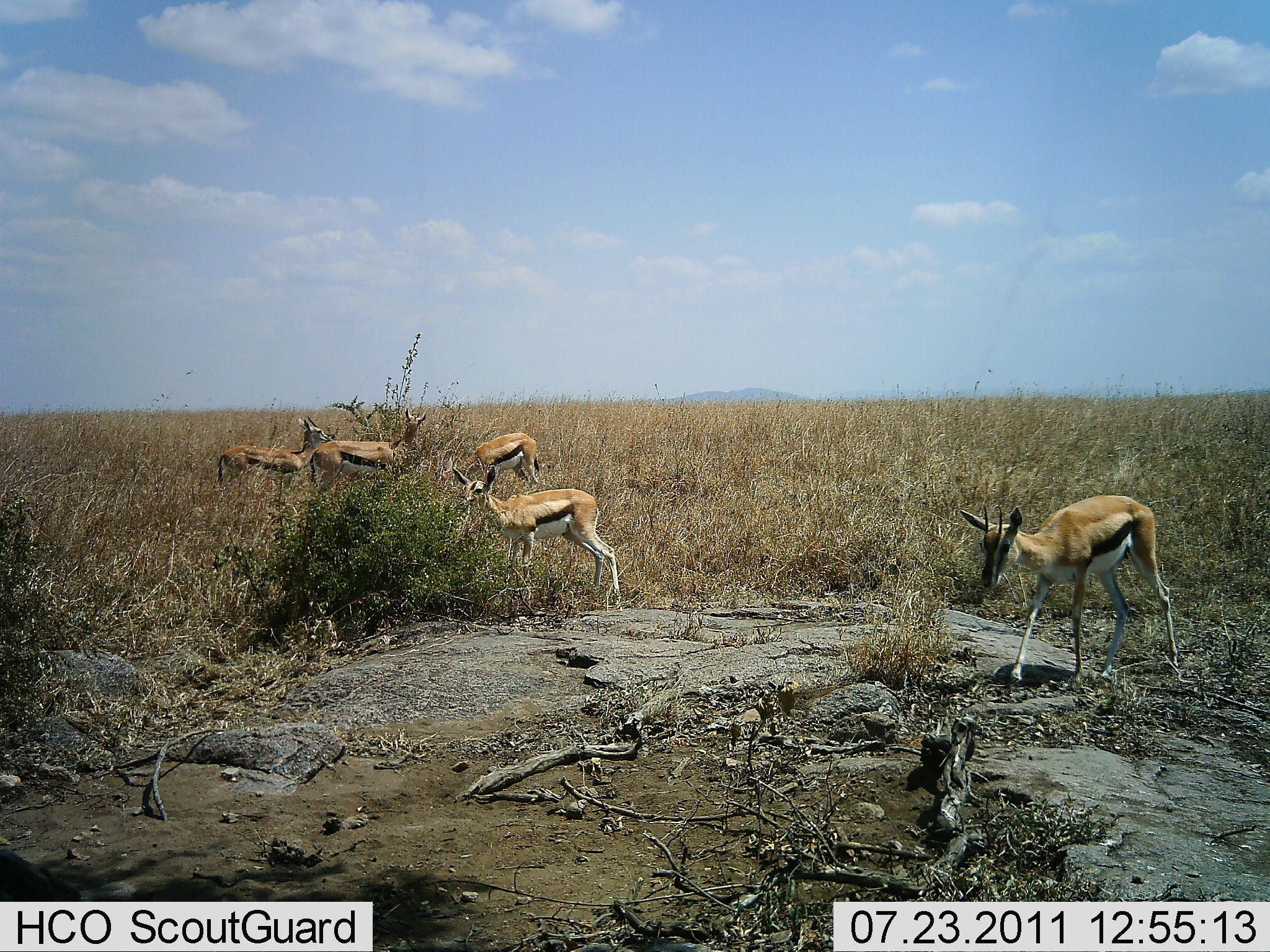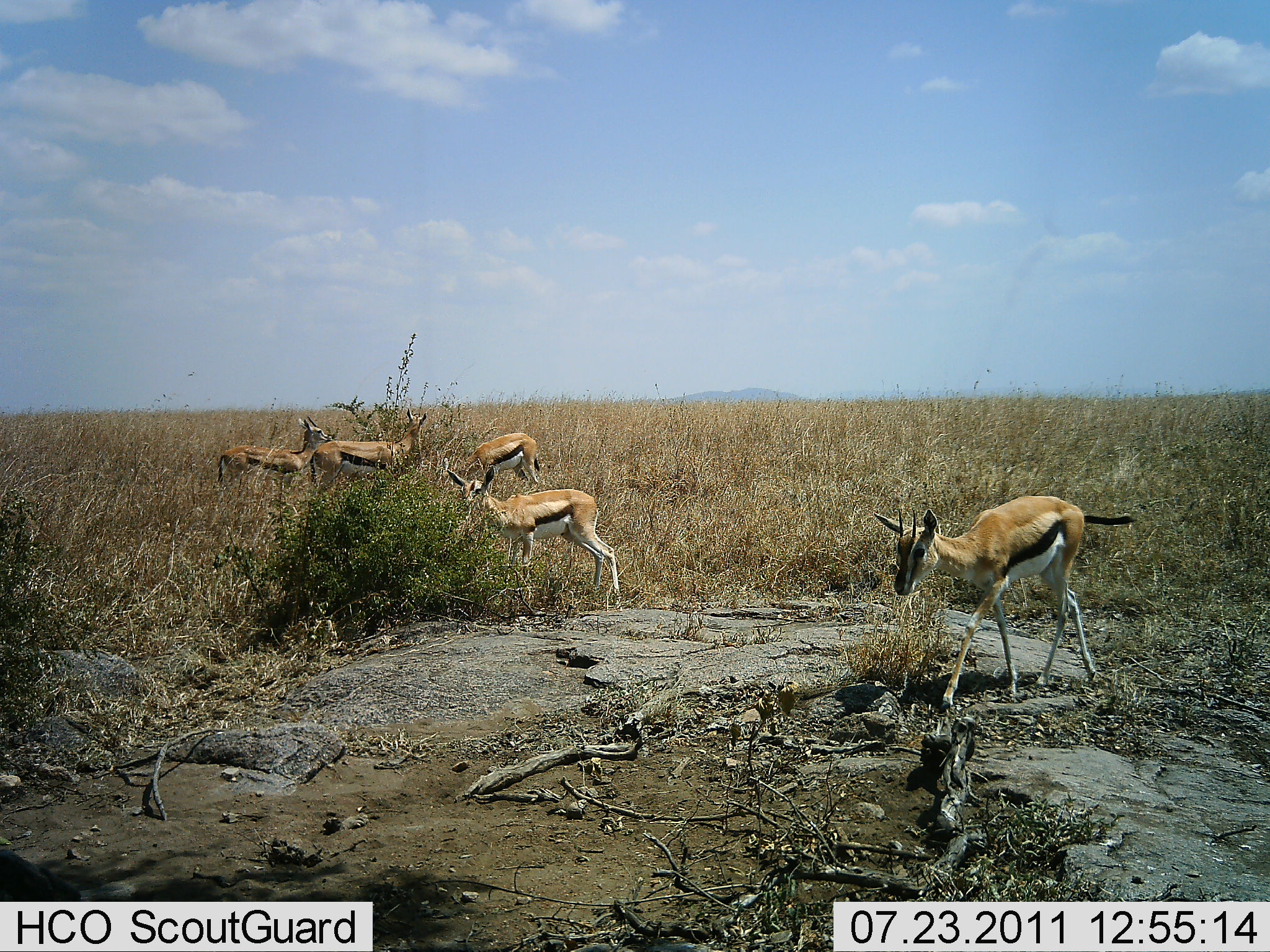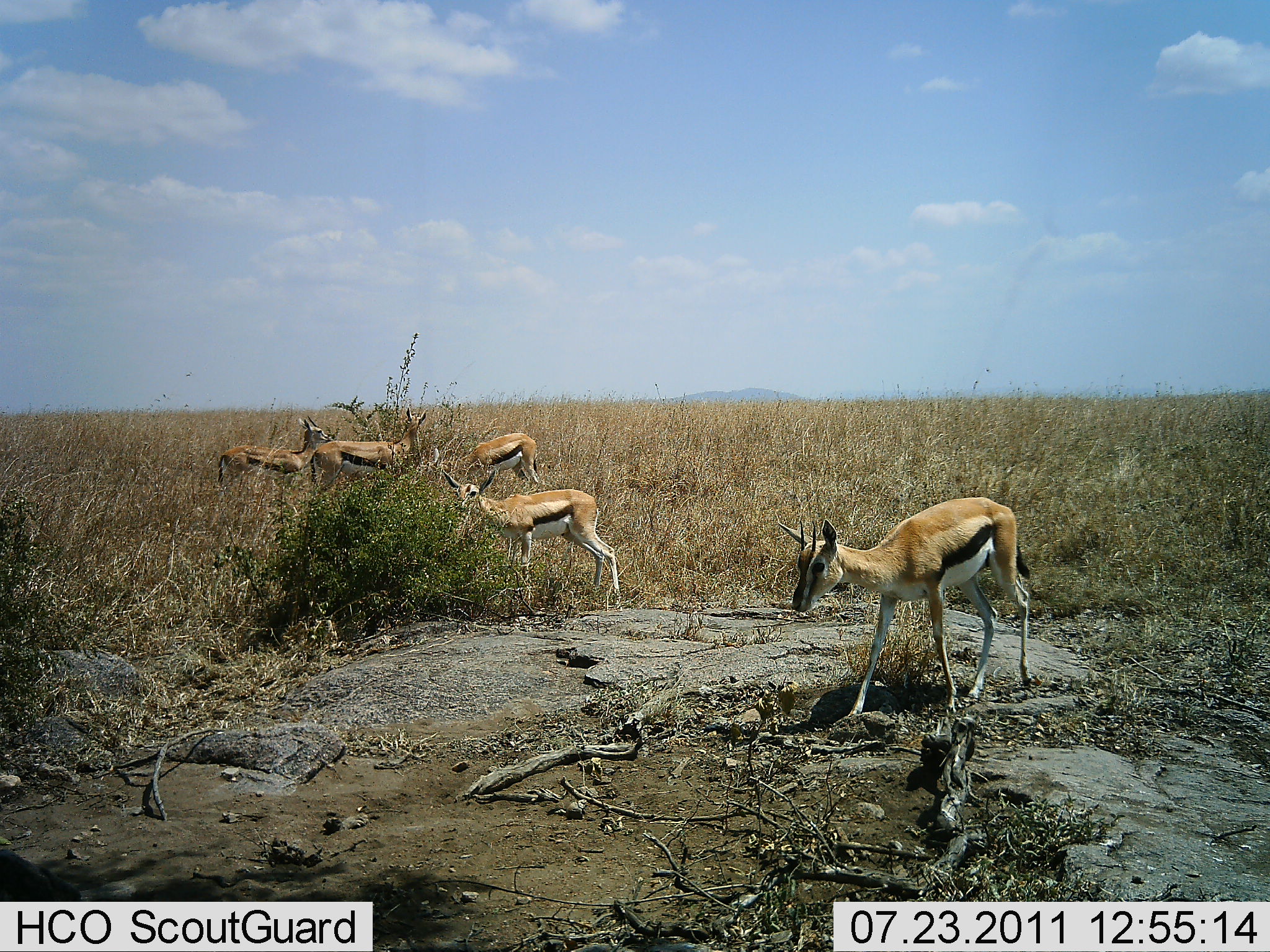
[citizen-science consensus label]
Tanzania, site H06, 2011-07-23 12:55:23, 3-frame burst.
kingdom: Animalia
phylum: Chordata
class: Mammalia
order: Artiodactyla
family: Bovidae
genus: Eudorcas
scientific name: Eudorcas thomsonii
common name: thomson's gazelle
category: gazellethomsons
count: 5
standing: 100%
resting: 0%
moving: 54%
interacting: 0%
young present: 8%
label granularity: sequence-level